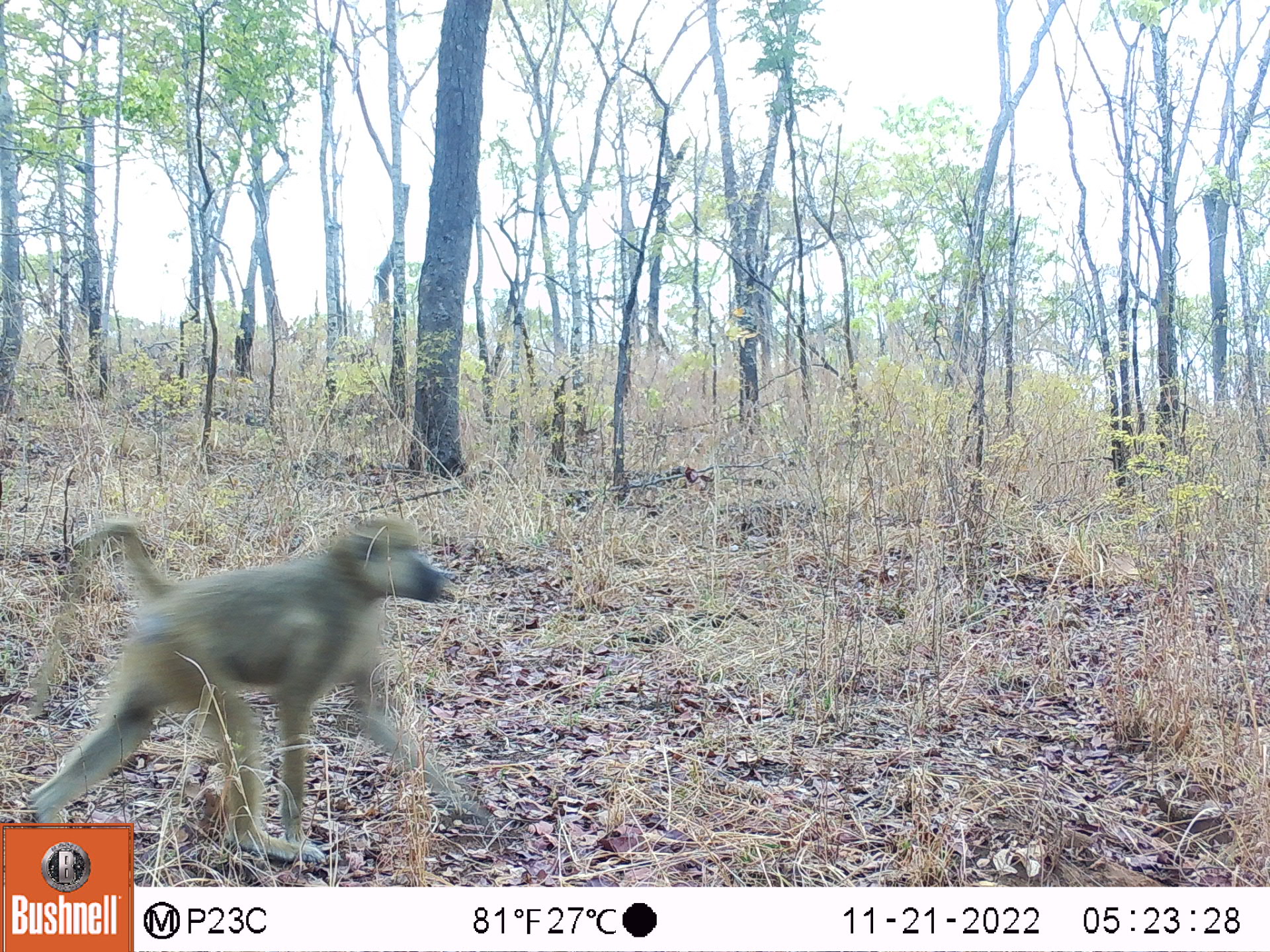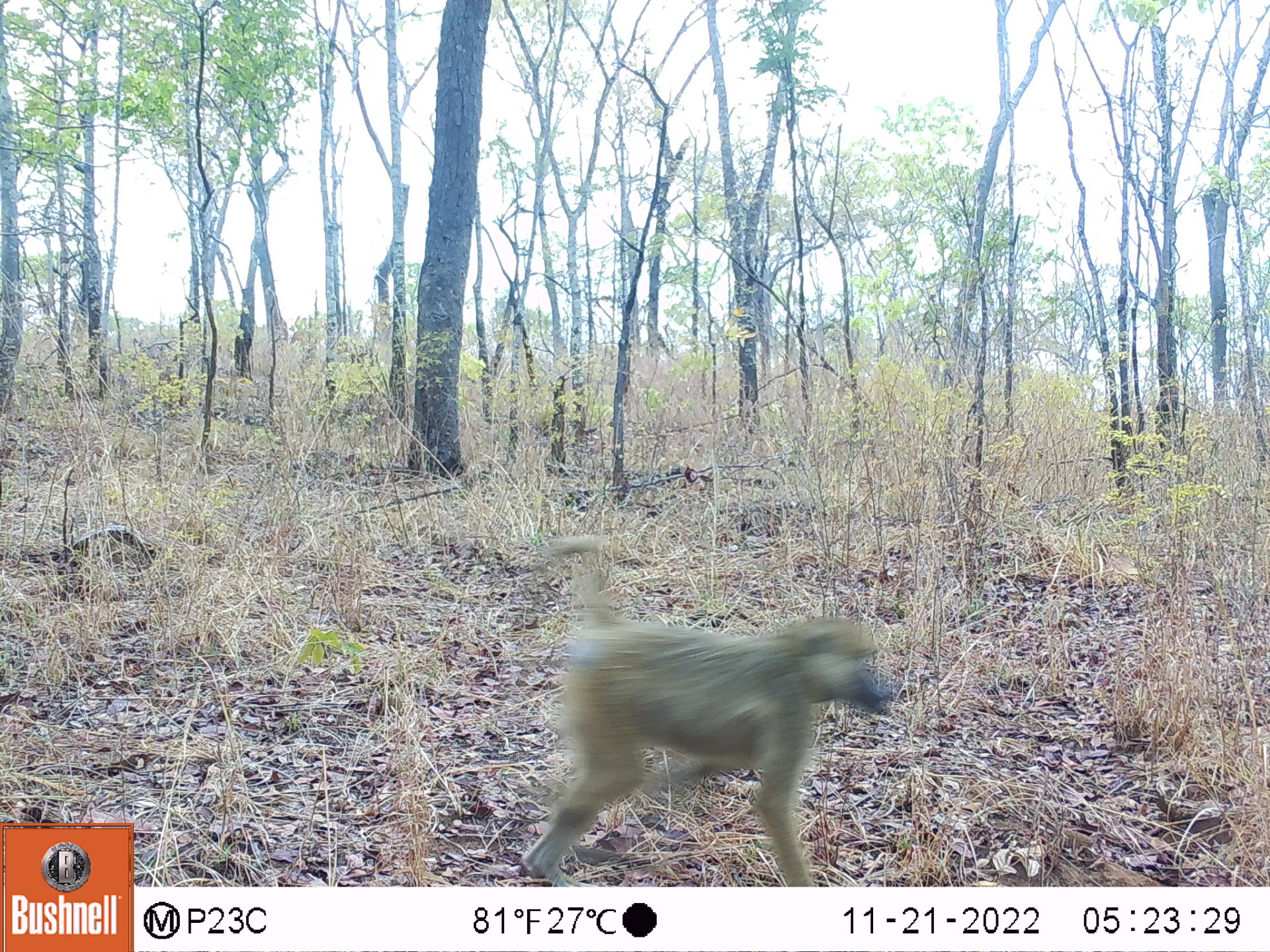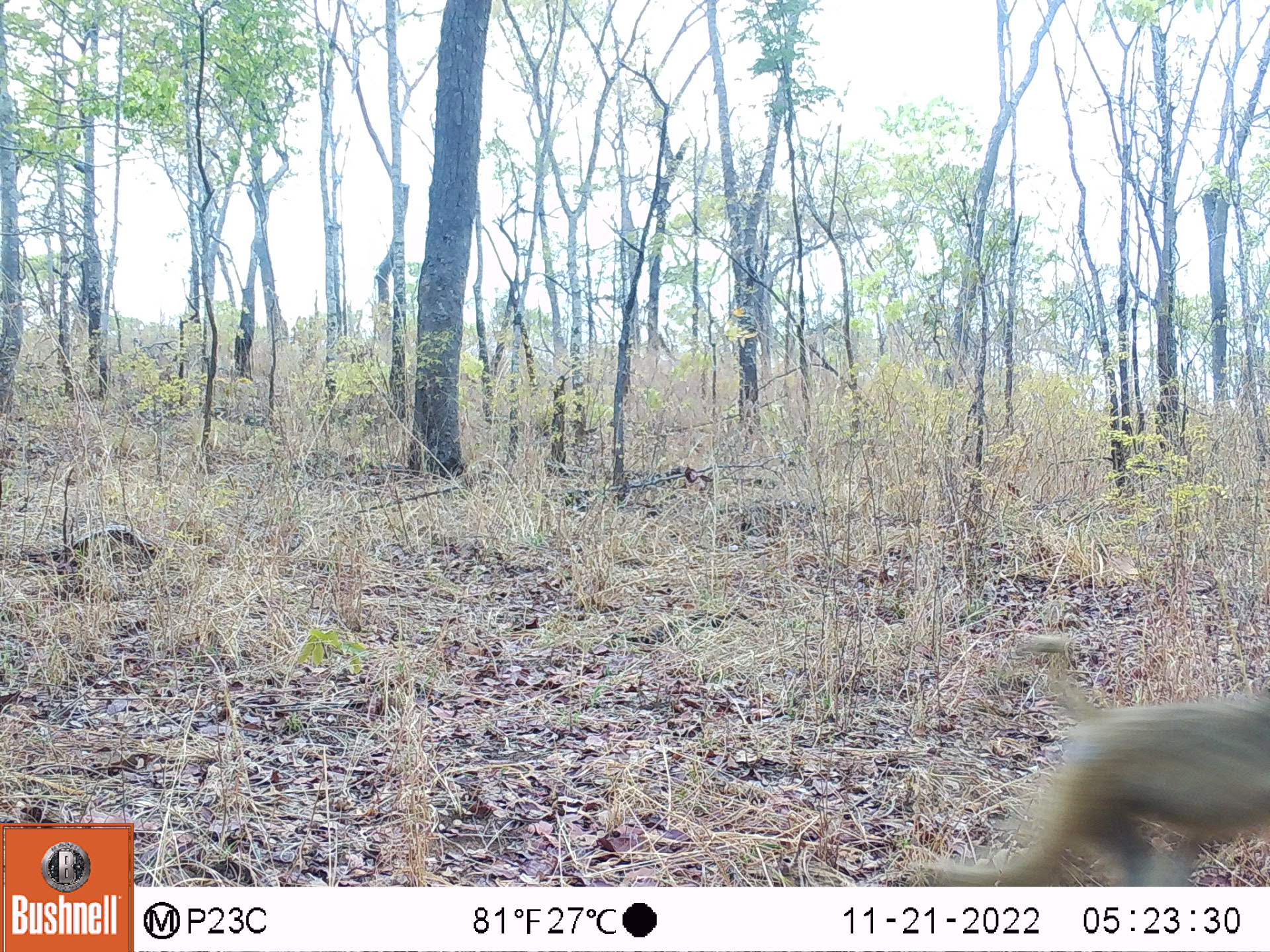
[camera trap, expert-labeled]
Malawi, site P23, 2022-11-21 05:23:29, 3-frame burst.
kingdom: Animalia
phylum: Chordata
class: Mammalia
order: Primates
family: Cercopithecidae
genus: Papio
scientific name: Papio cynocephalus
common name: yellow baboon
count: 1